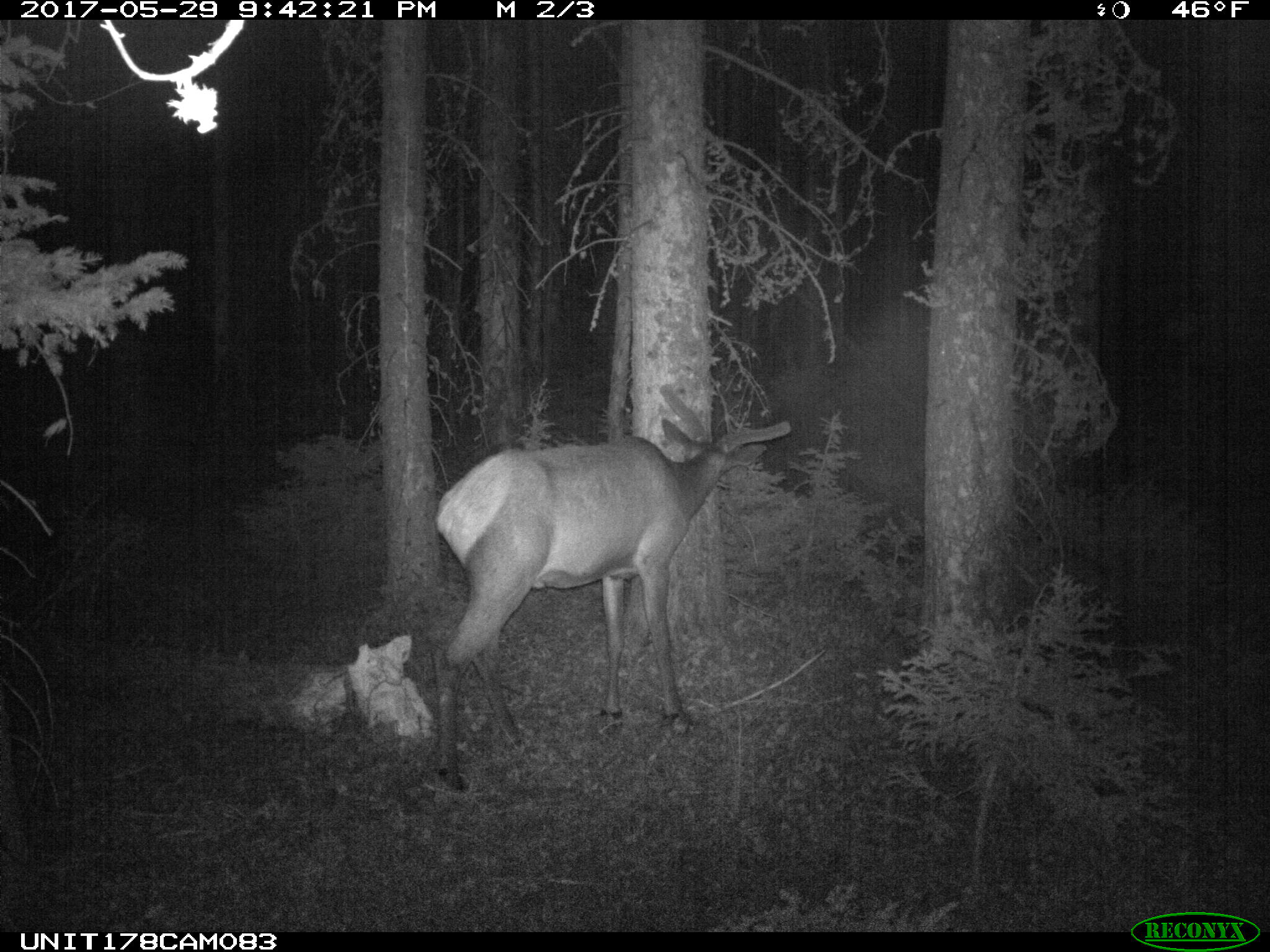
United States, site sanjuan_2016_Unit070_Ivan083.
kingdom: Animalia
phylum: Chordata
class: Mammalia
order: Artiodactyla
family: Cervidae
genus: Cervus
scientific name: Cervus elaphus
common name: red deer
Cervus elaphus (red deer).